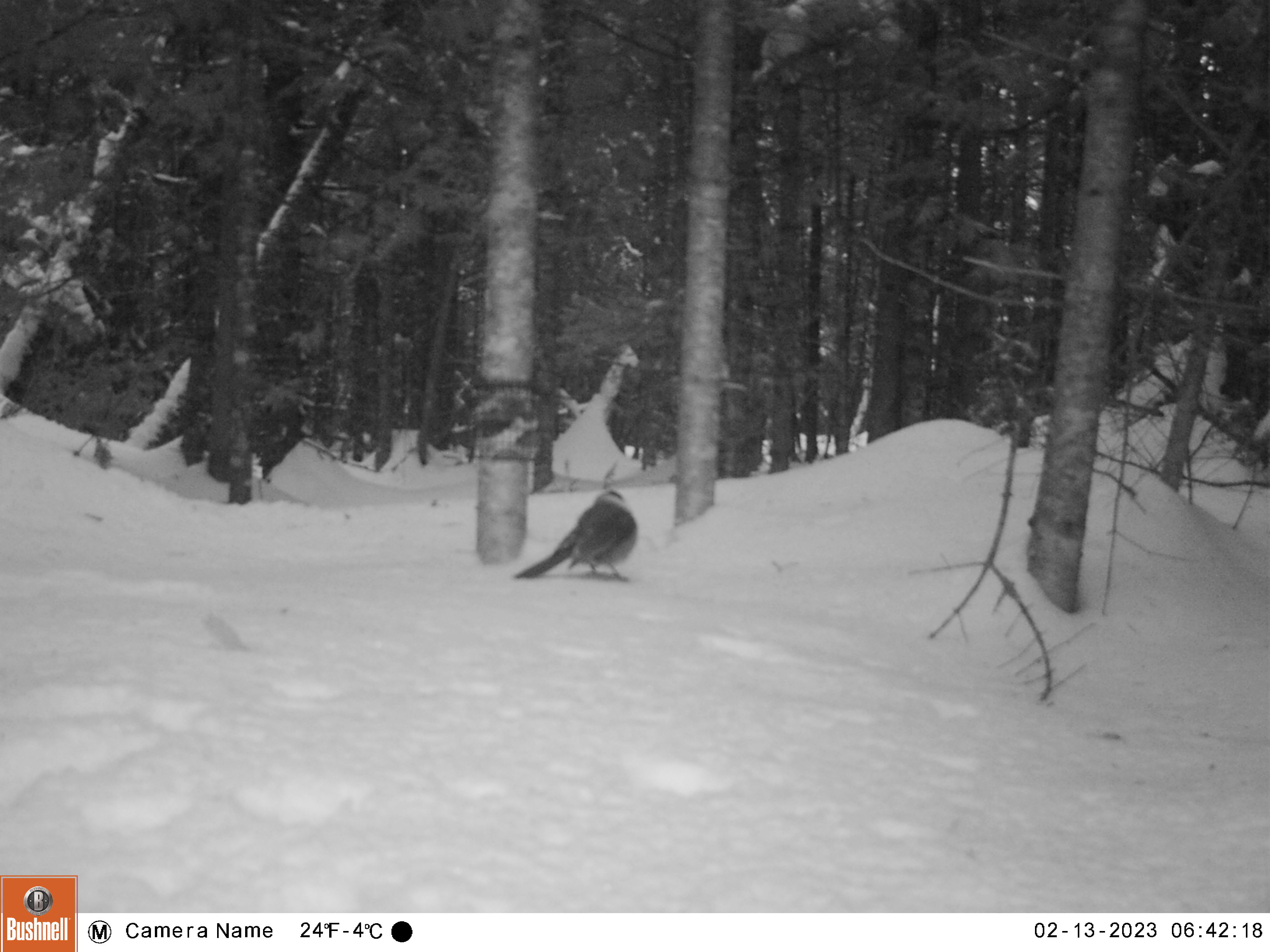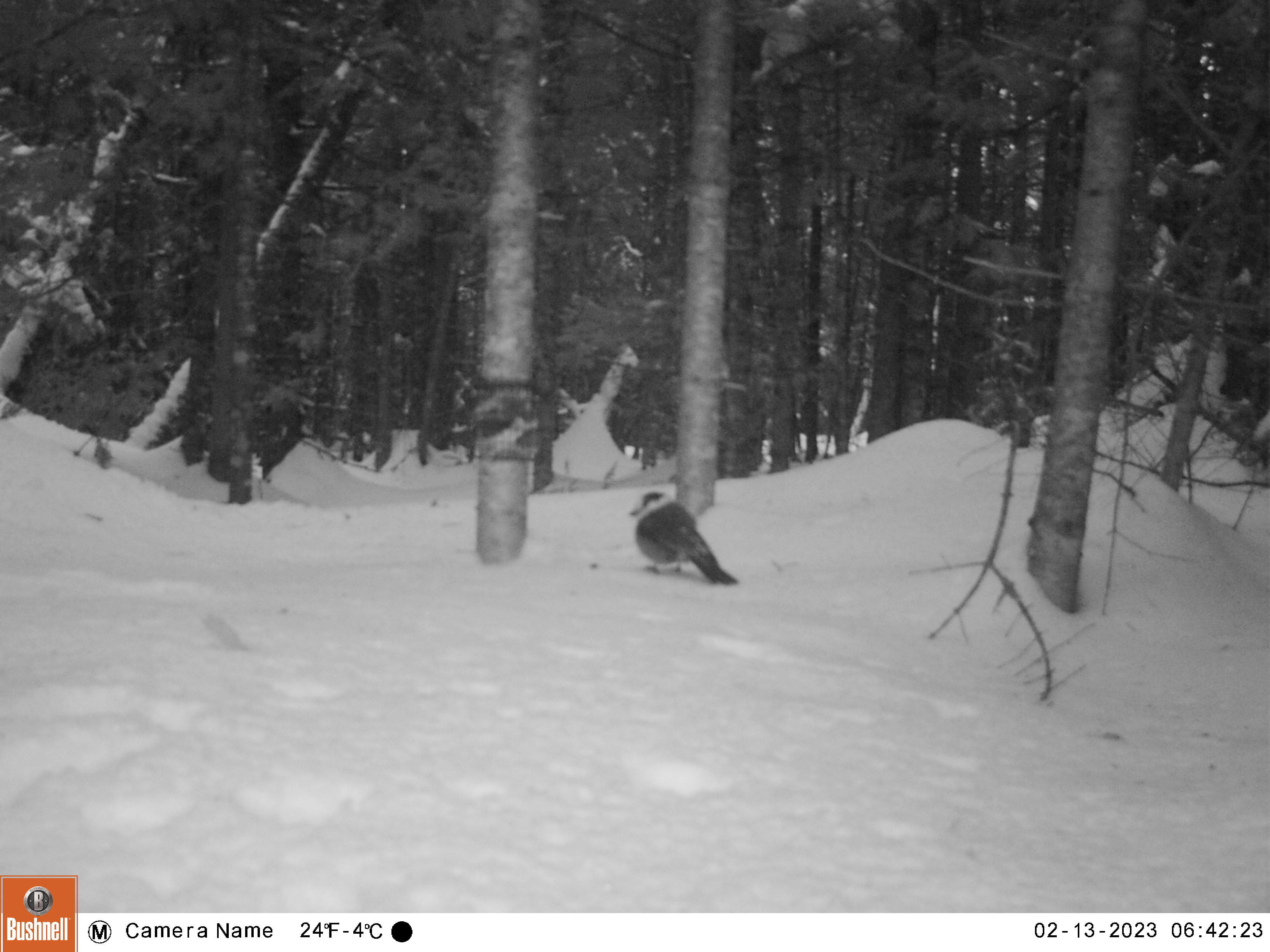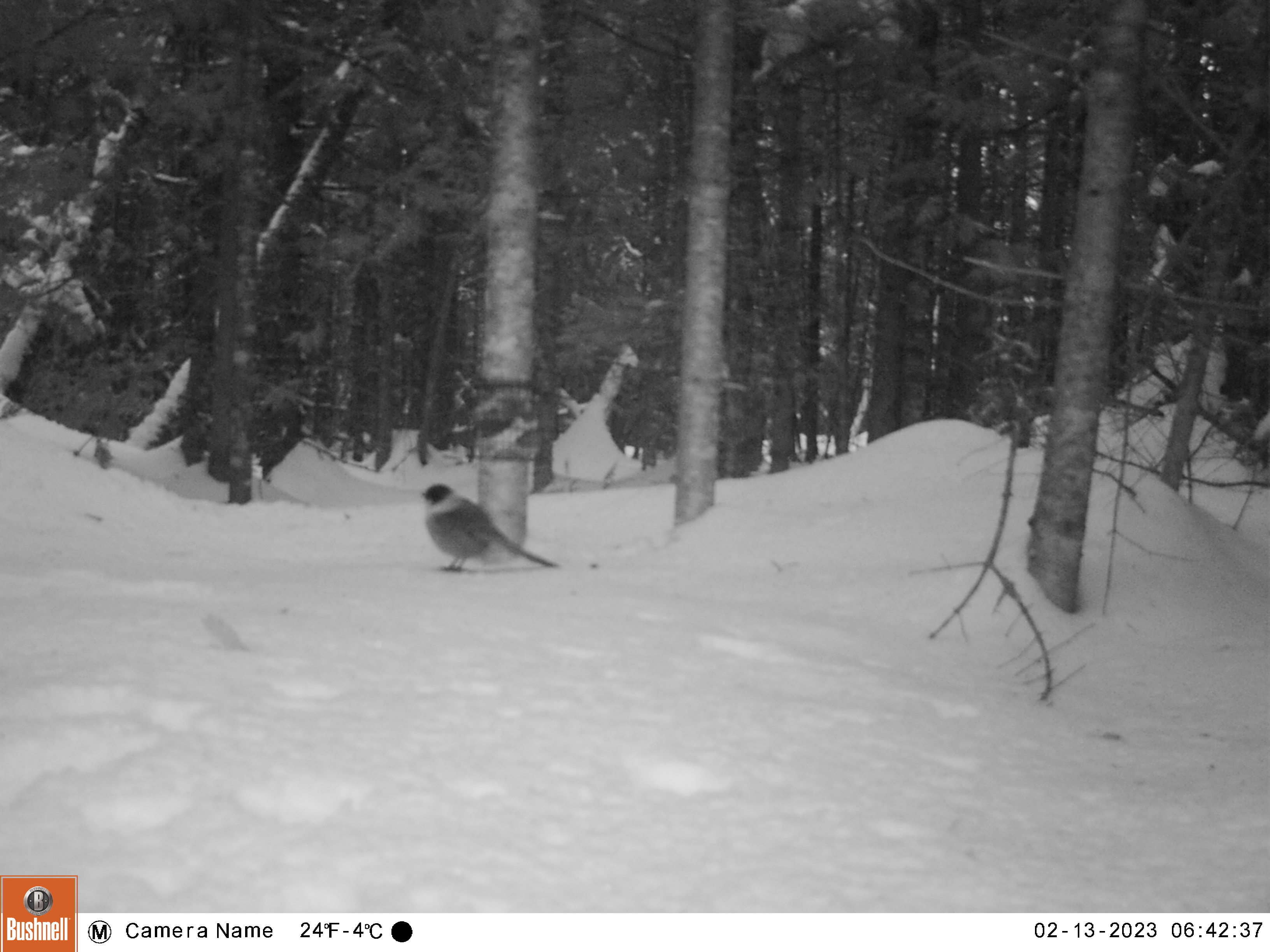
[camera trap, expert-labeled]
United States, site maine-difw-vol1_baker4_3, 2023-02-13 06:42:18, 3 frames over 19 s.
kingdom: Animalia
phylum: Chordata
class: Aves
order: Passeriformes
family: Corvidae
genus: Perisoreus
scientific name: Perisoreus canadensis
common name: canada jay